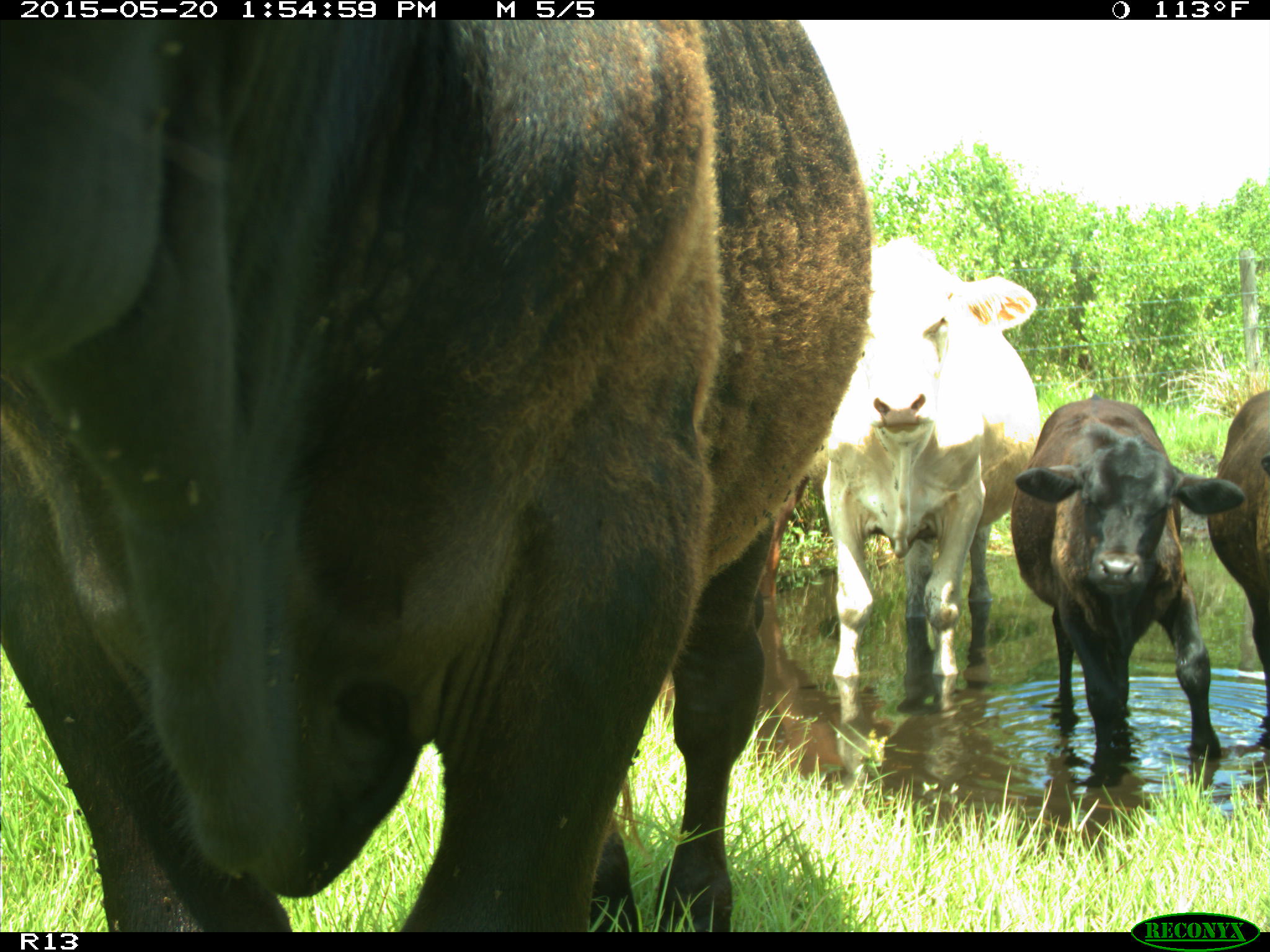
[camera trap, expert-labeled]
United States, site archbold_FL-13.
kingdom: Animalia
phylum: Chordata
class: Mammalia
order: Artiodactyla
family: Bovidae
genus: Bos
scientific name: Bos taurus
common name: domestic cow